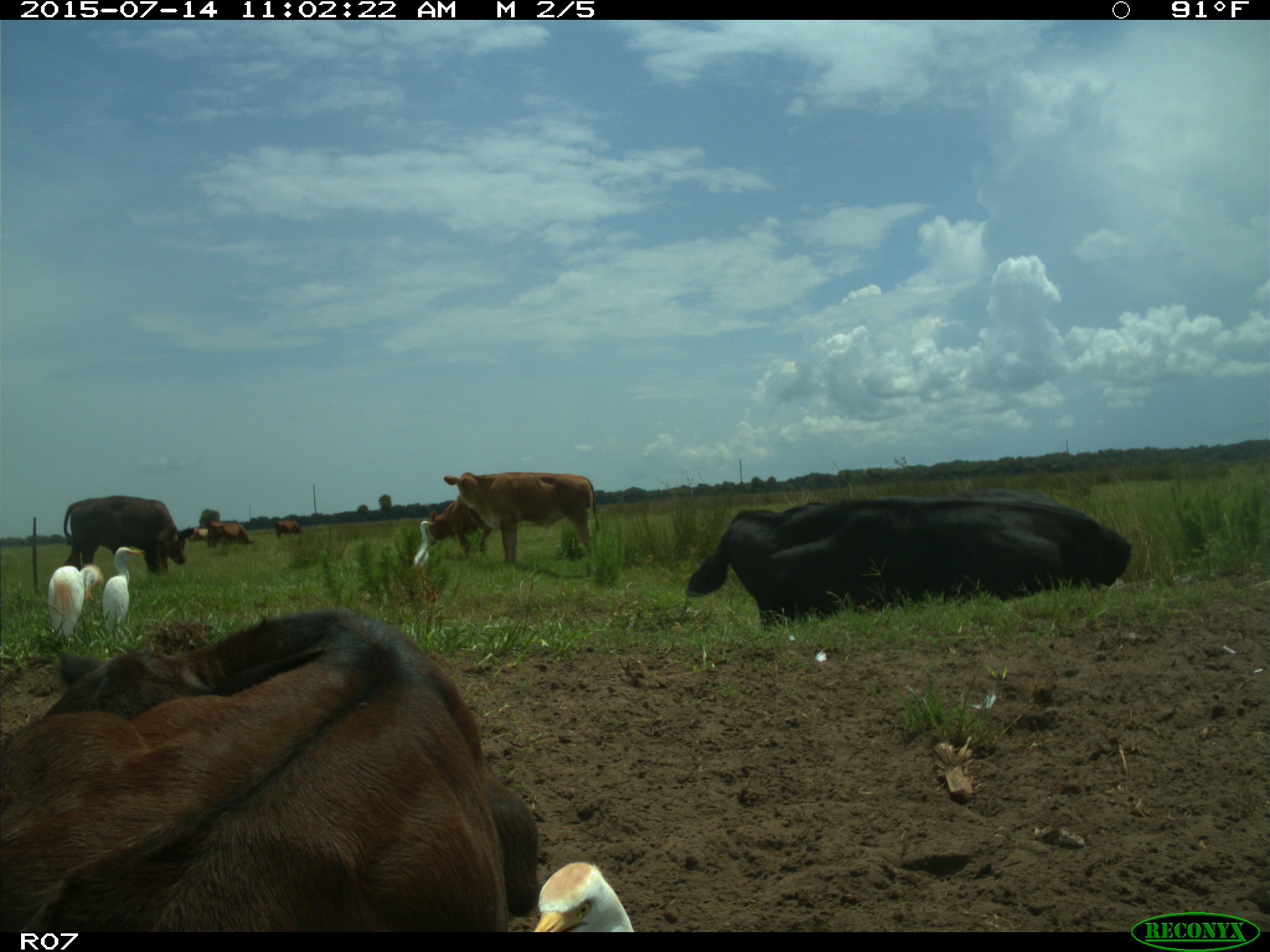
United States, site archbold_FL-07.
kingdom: Animalia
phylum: Chordata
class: Mammalia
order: Artiodactyla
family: Bovidae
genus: Bos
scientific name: Bos taurus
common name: domestic cow